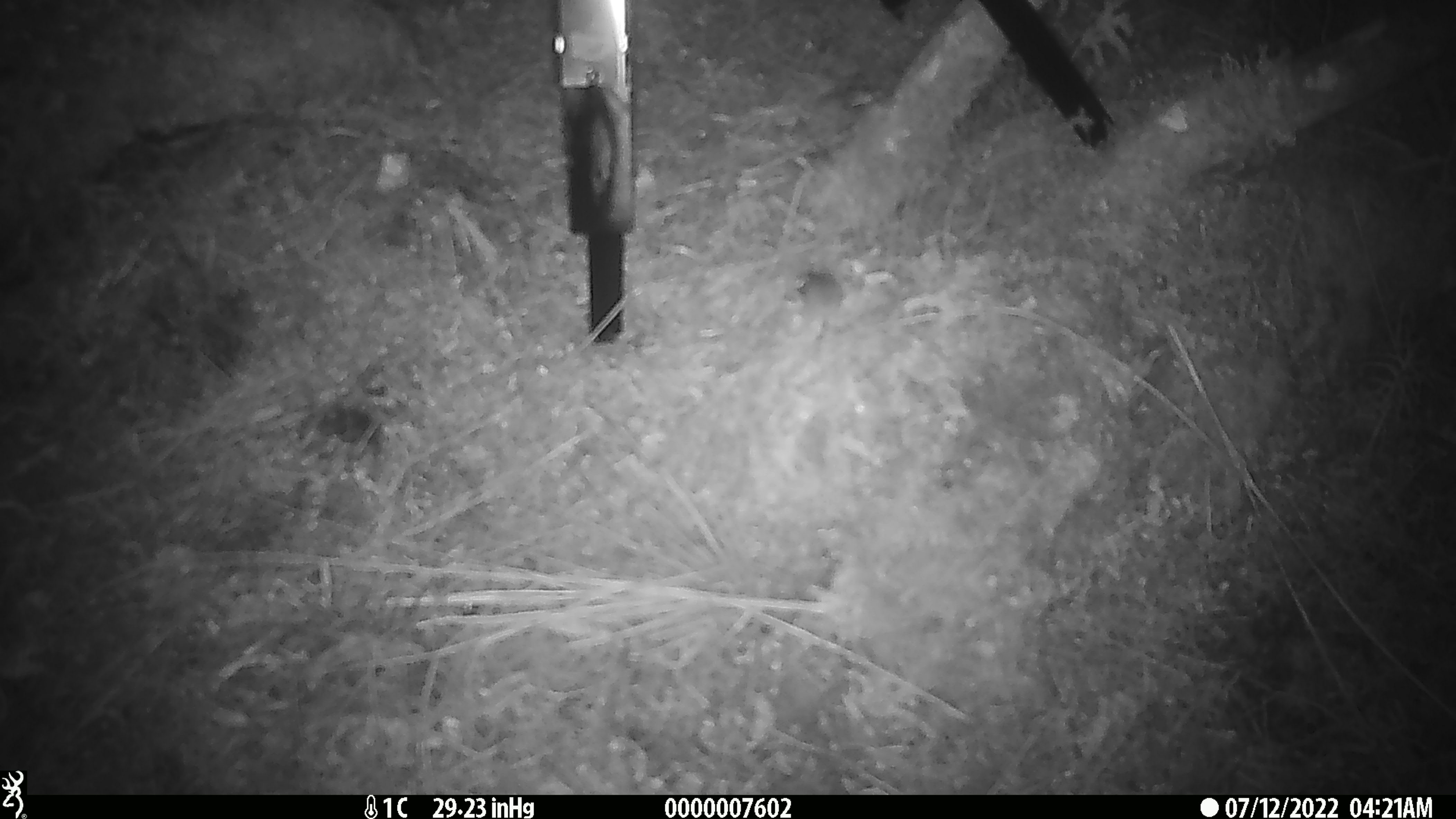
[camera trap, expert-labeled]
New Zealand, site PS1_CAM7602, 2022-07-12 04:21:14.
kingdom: Animalia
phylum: Chordata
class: Mammalia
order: Rodentia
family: Muridae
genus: Mus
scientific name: Mus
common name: mouse